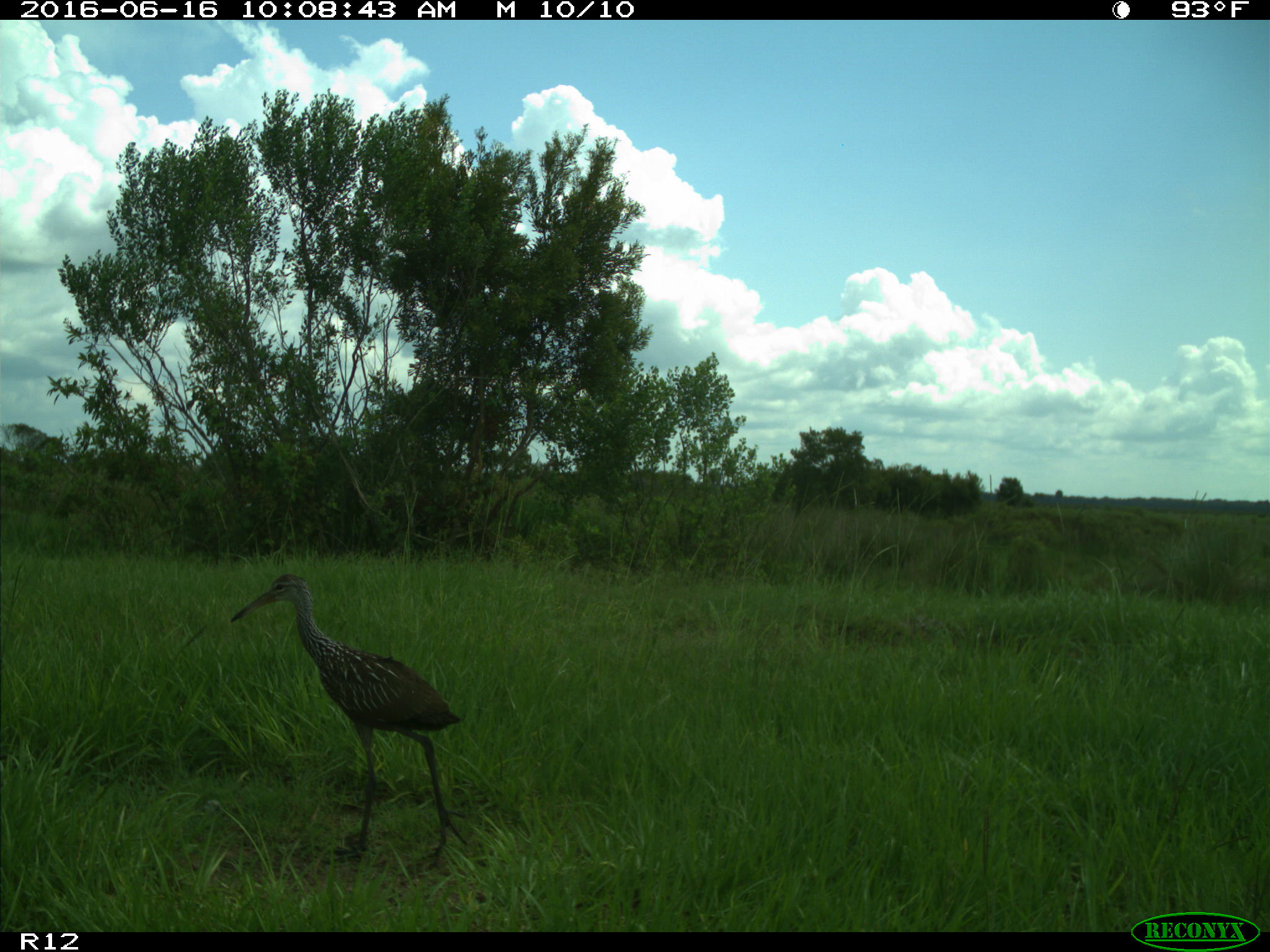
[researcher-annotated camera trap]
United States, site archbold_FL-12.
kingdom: Animalia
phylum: Chordata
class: Aves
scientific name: Aves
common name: birds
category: unidentified bird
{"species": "unidentified bird (birds) (Aves)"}